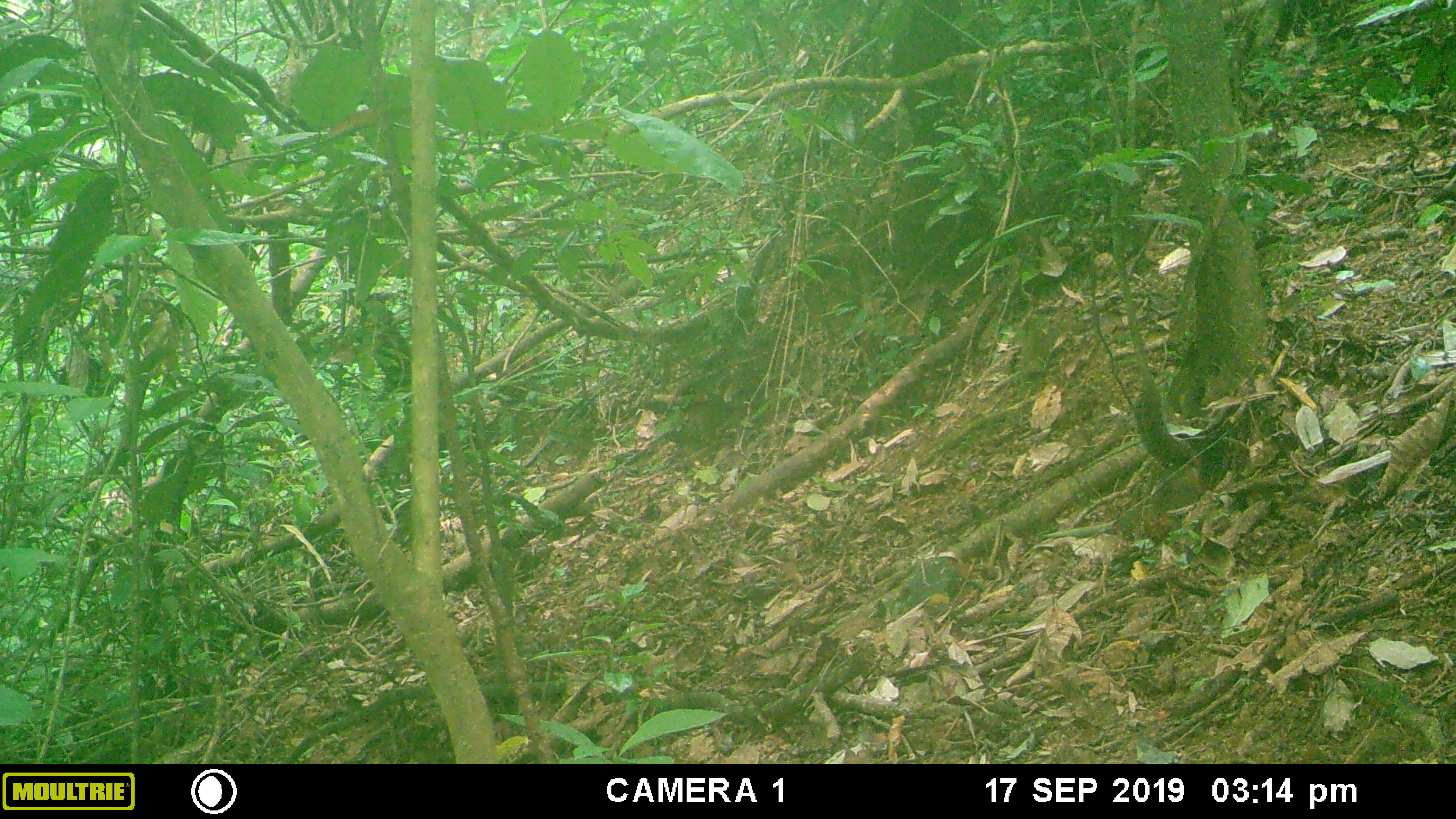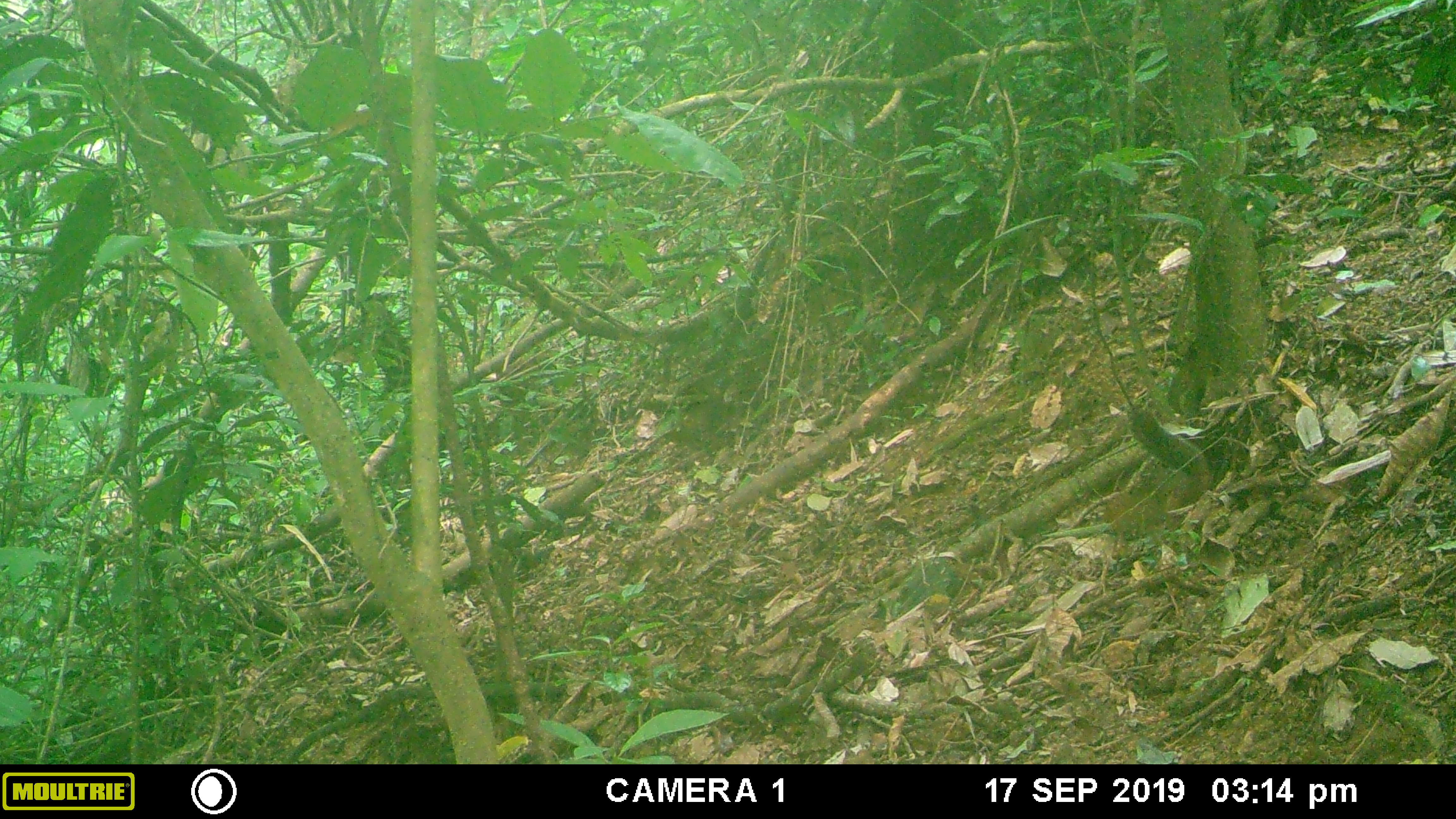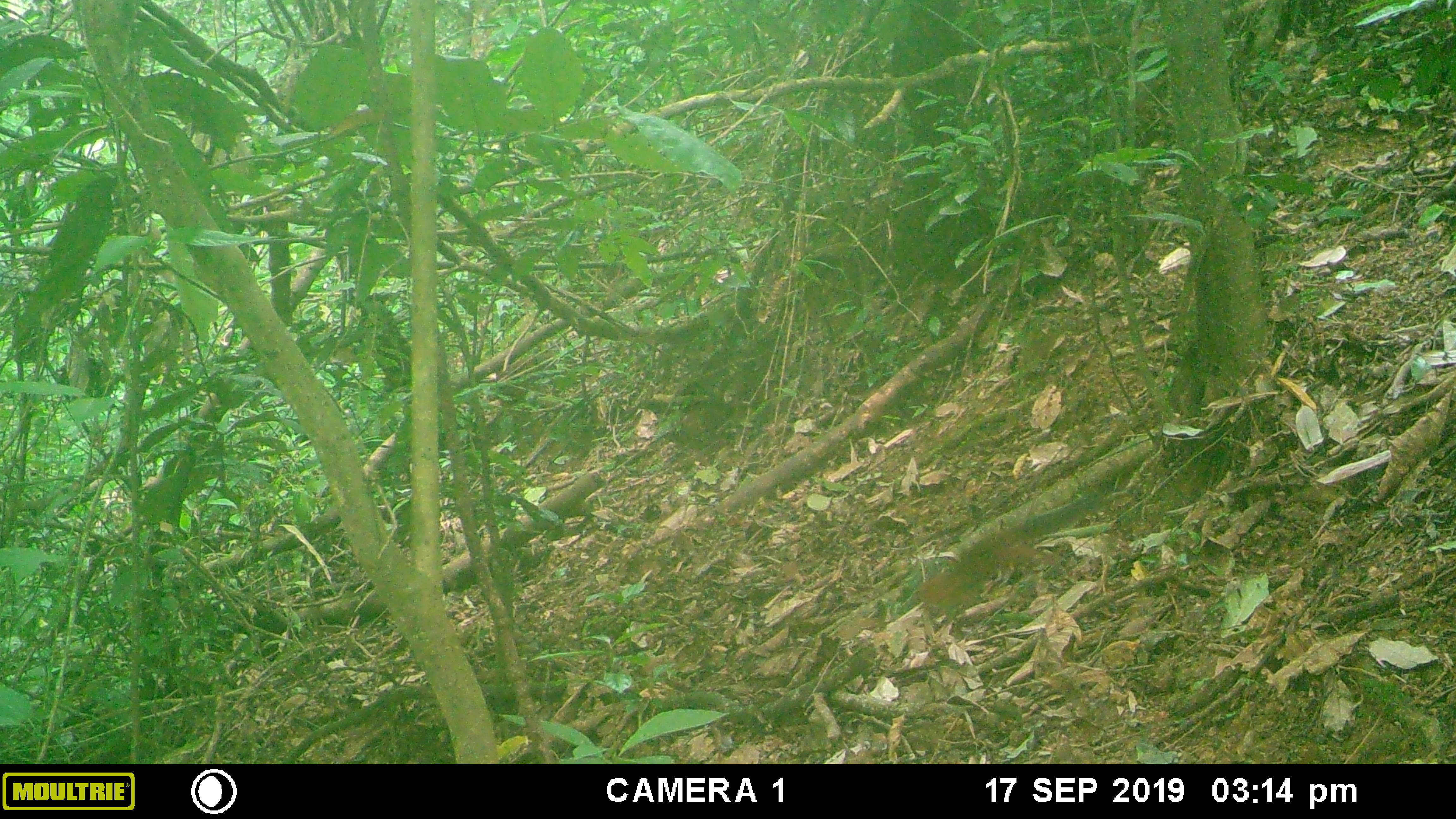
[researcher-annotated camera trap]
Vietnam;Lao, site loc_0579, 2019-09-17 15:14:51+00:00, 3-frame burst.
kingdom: Animalia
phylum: Chordata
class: Mammalia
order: Rodentia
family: Sciuridae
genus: Dremomys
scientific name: Dremomys rufigenis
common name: red-cheeked squirrel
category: red cheeked squirrel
Red cheeked squirrel (red-cheeked squirrel) (Dremomys rufigenis). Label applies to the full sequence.